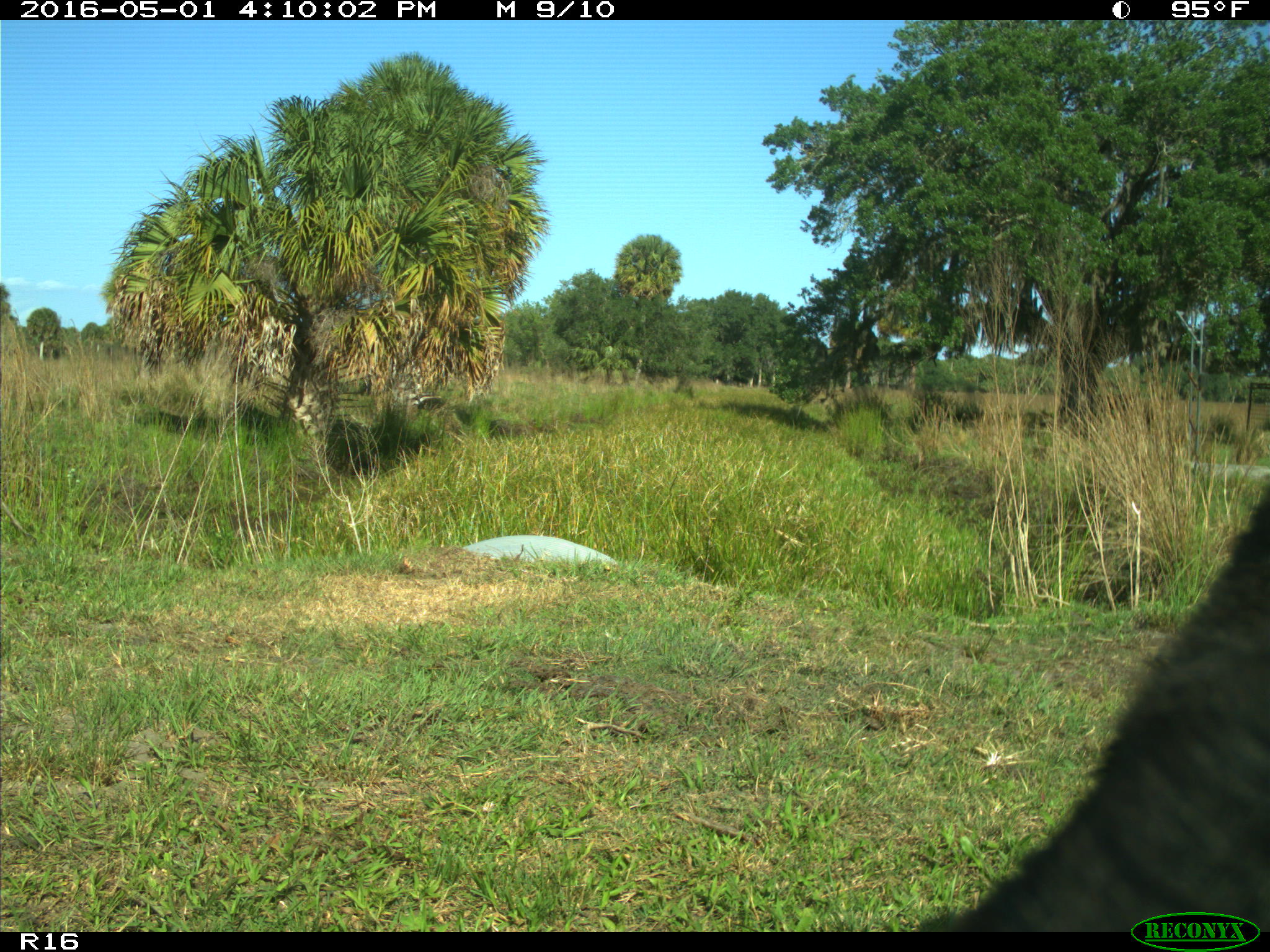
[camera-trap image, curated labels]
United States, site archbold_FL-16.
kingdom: Animalia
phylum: Chordata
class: Mammalia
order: Artiodactyla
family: Bovidae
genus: Bos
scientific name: Bos taurus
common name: domestic cow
Bos taurus (domestic cow).